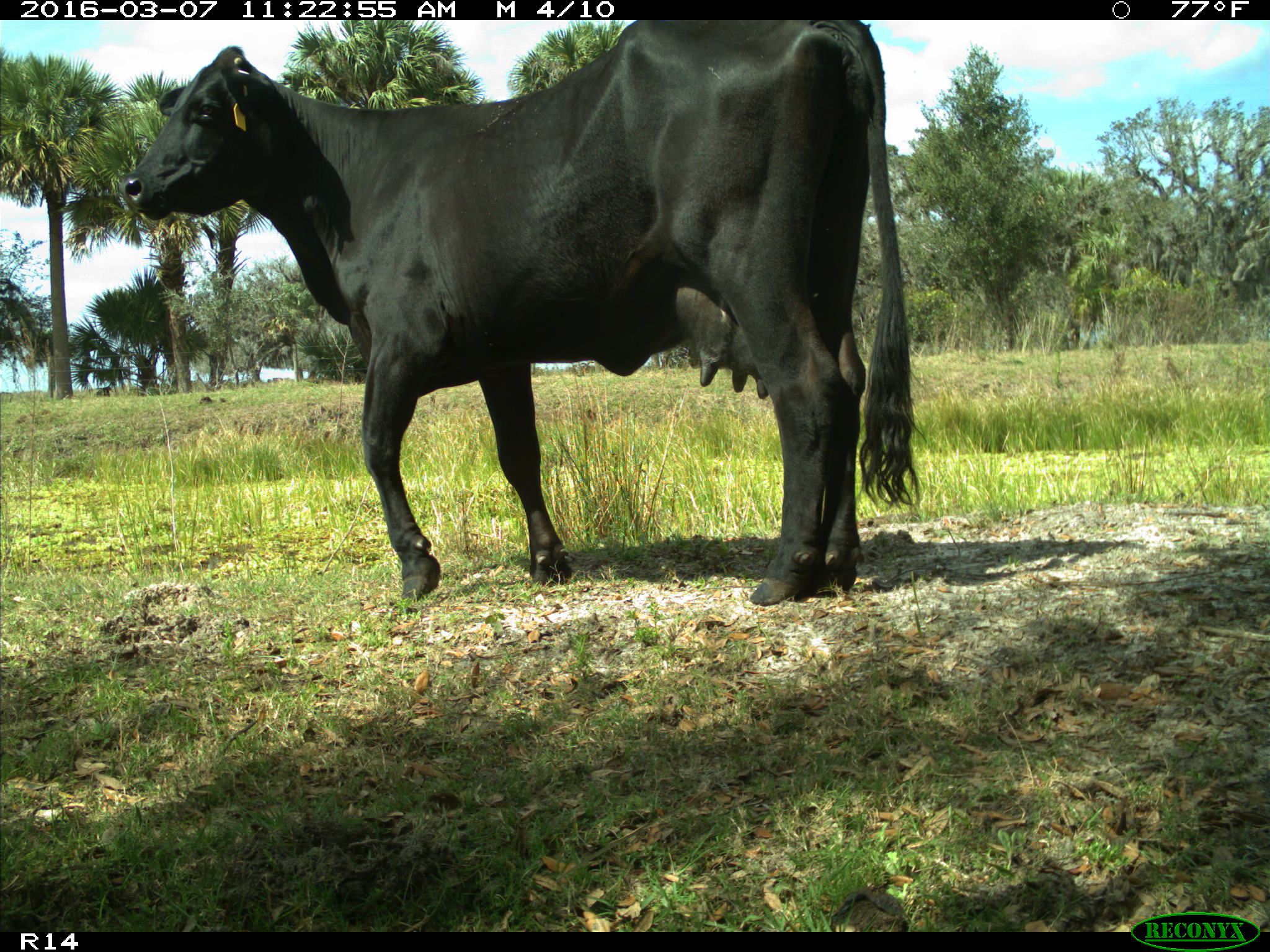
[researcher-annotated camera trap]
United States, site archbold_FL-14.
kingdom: Animalia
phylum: Chordata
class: Mammalia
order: Artiodactyla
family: Bovidae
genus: Bos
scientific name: Bos taurus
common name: domestic cow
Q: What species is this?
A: Bos taurus (domestic cow).